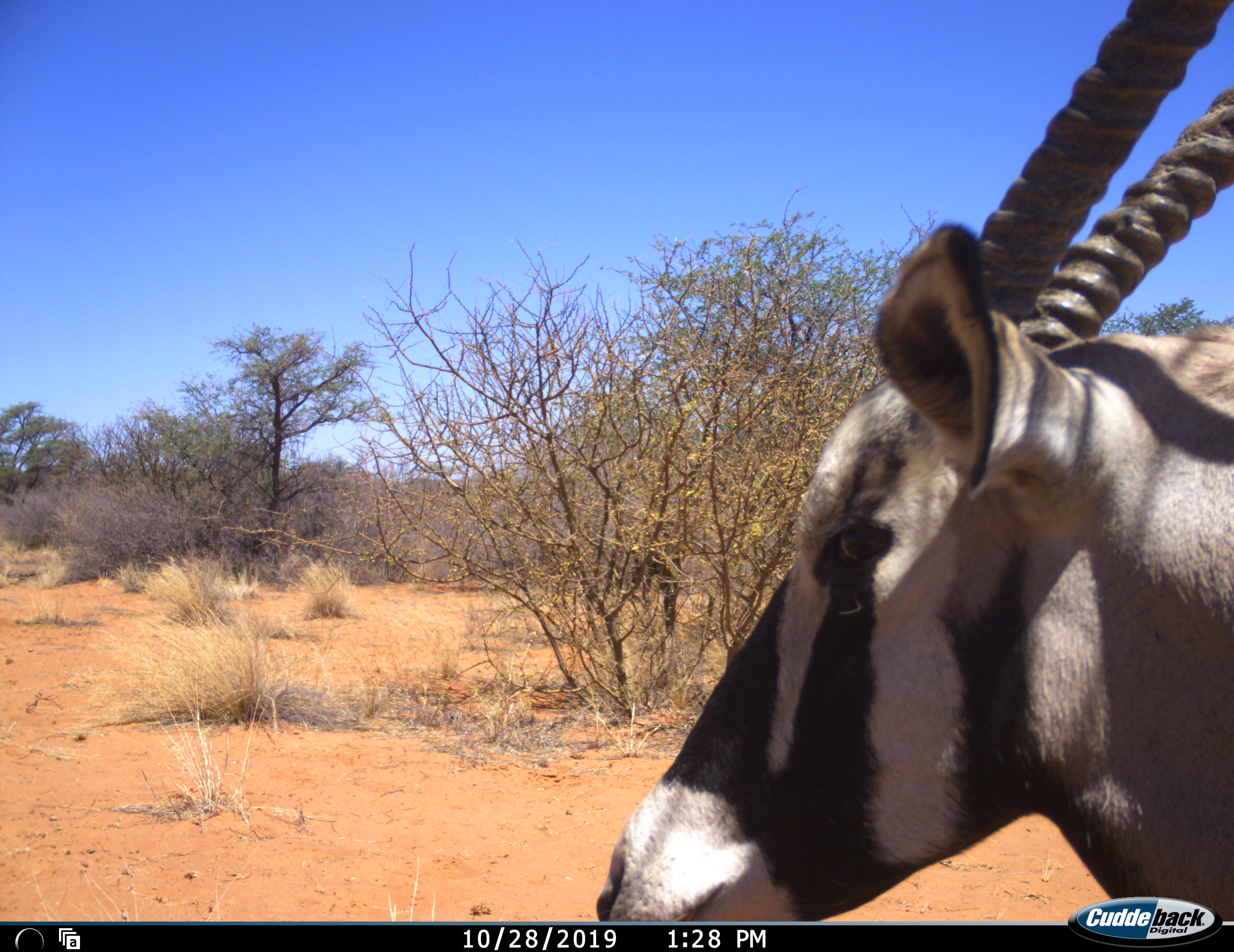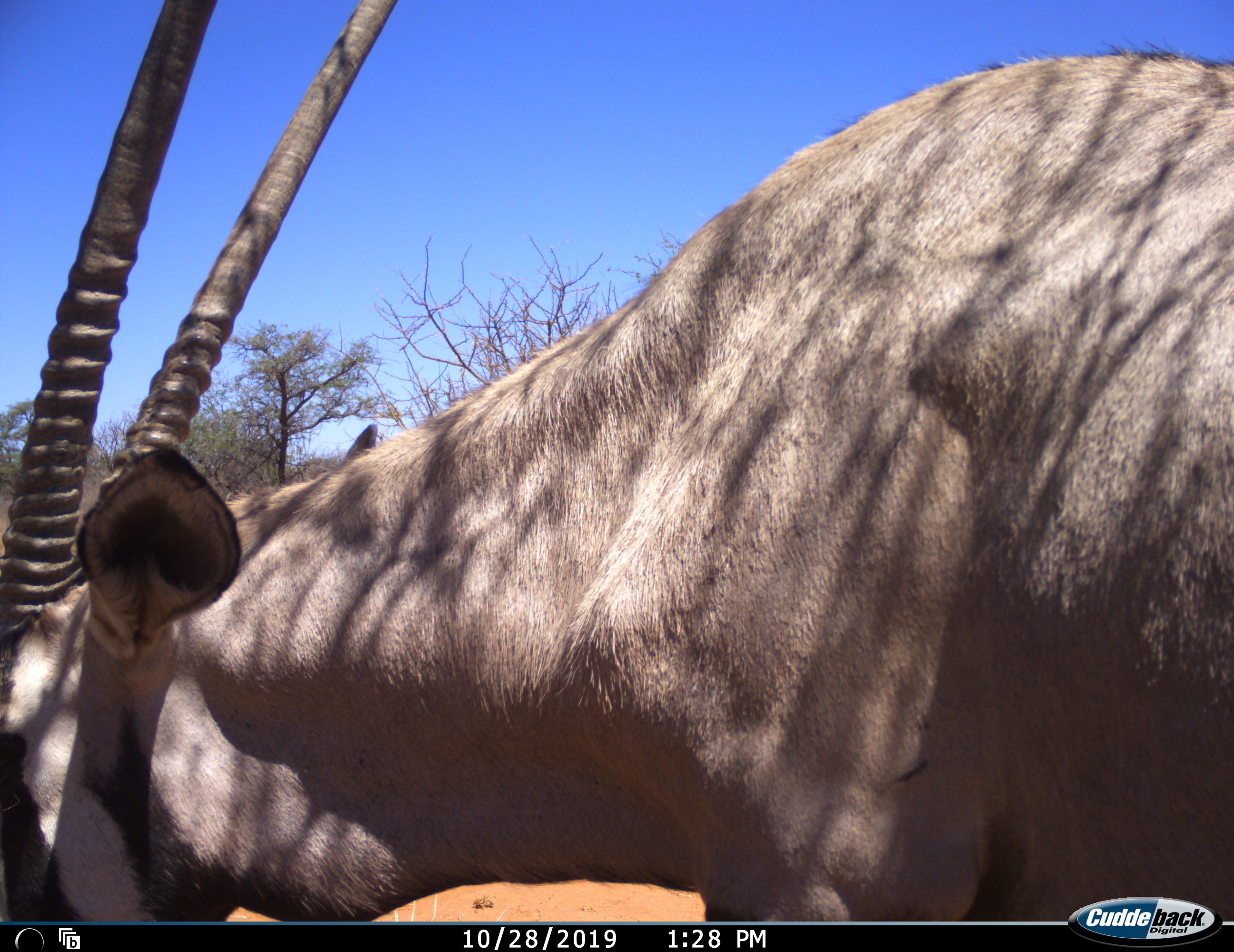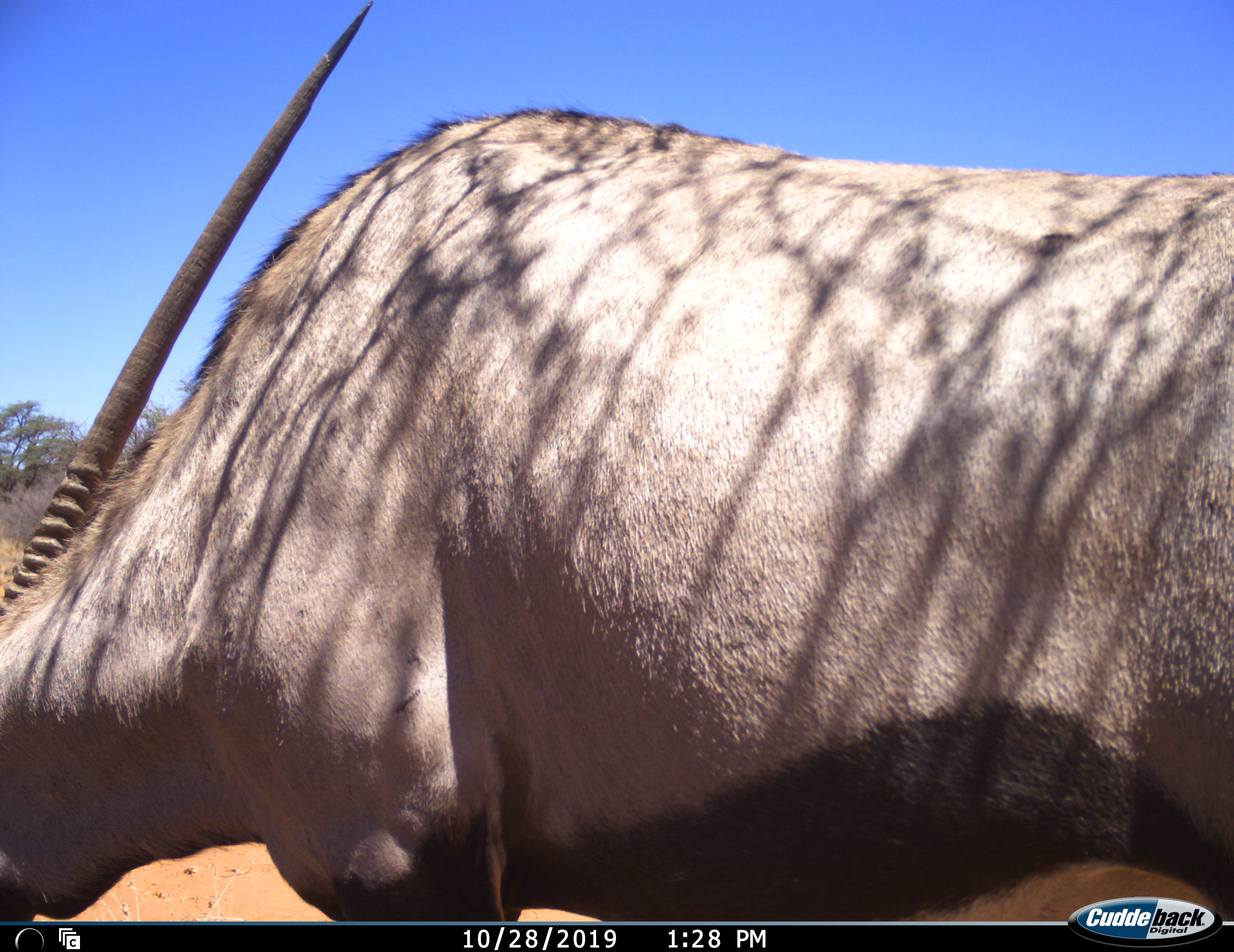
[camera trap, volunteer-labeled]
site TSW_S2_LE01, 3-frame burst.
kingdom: Animalia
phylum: Chordata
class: Mammalia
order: Artiodactyla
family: Bovidae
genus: Oryx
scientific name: Oryx gazella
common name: gemsbok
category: oryx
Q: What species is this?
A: Oryx (gemsbok) (Oryx gazella).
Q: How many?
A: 1.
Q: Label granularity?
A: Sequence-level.